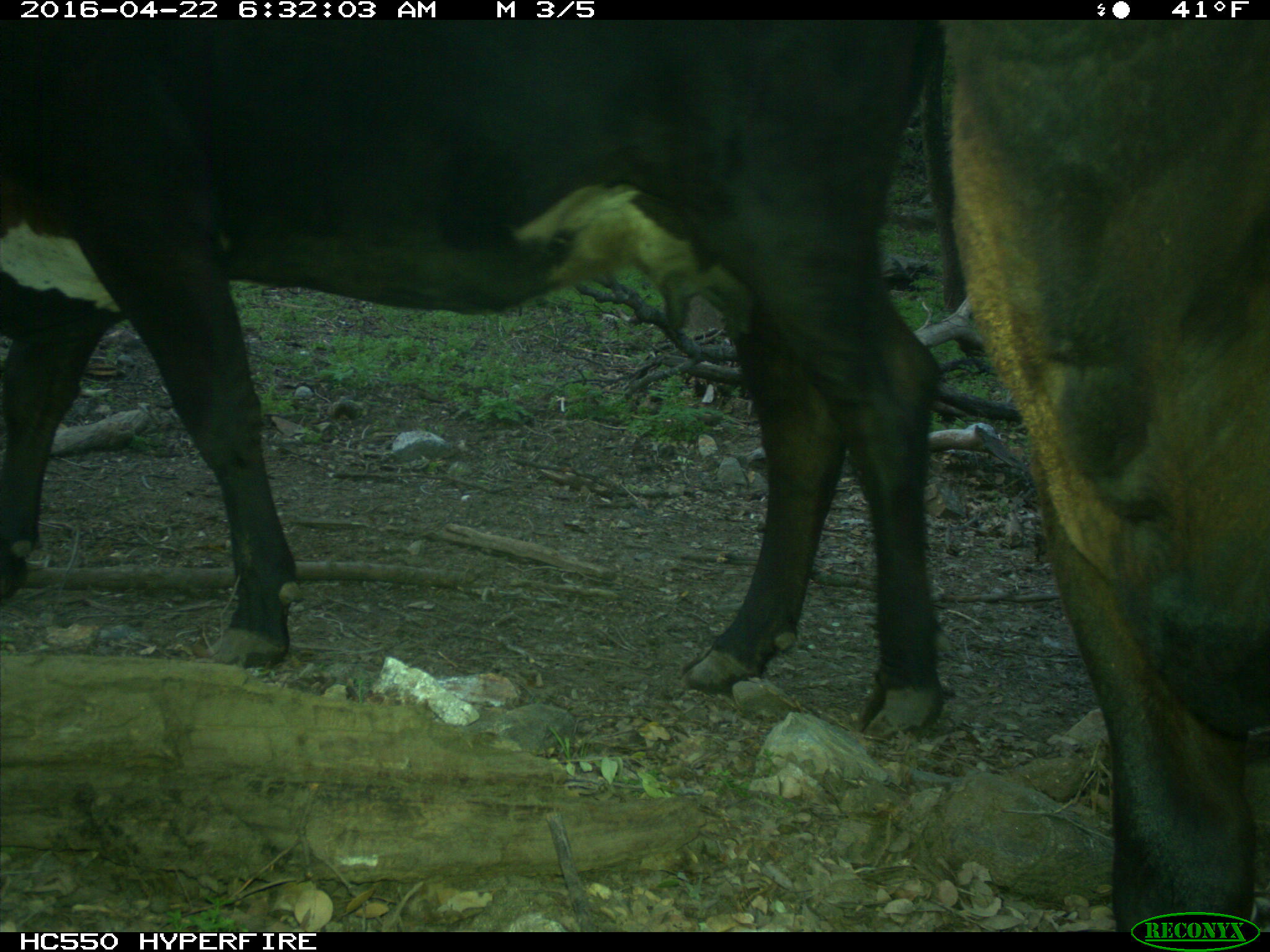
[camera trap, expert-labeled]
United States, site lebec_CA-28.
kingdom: Animalia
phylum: Chordata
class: Mammalia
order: Artiodactyla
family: Bovidae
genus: Bos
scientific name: Bos taurus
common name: domestic cow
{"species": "Bos taurus (domestic cow)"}